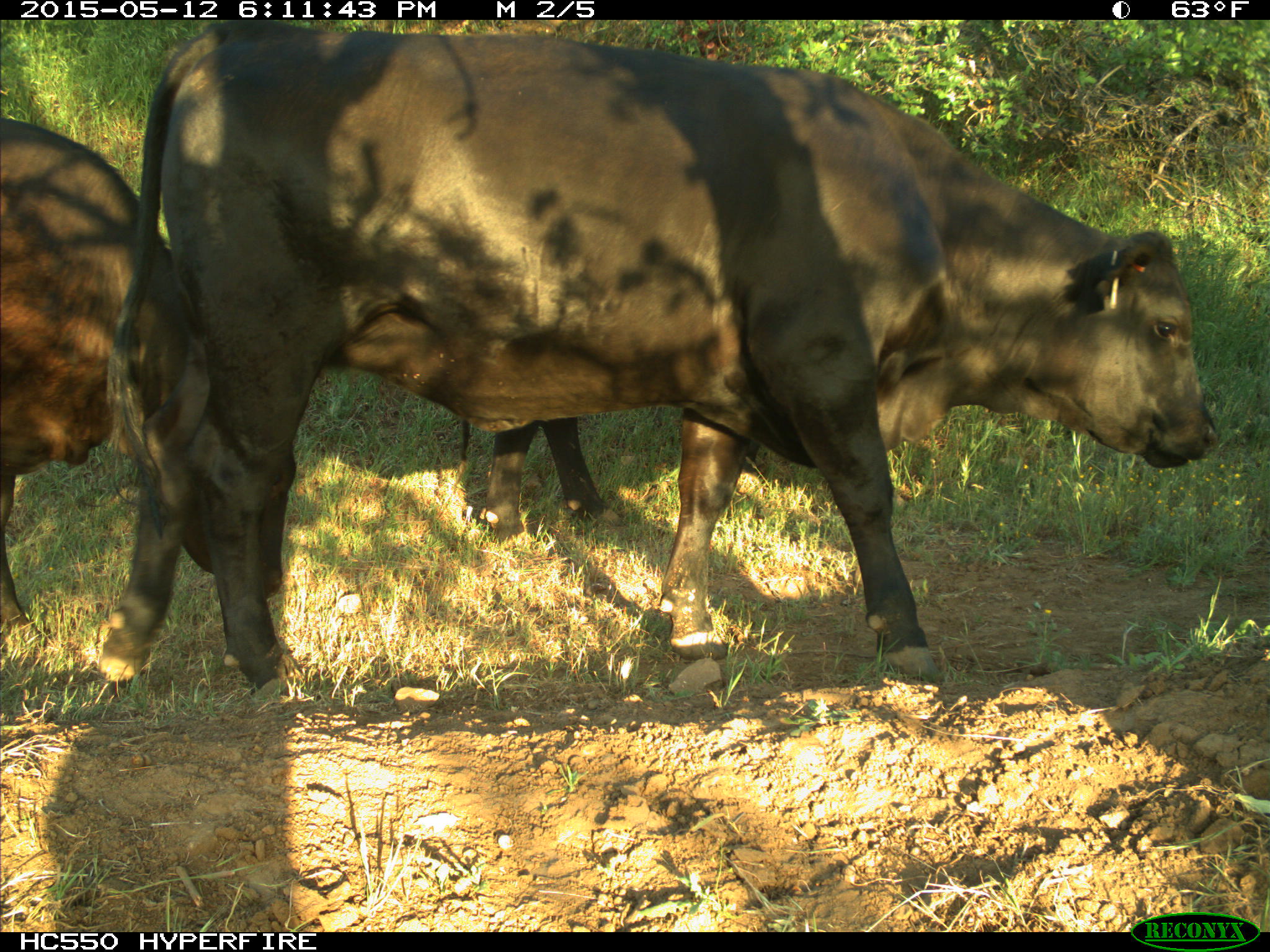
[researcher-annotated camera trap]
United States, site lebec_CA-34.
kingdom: Animalia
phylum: Chordata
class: Mammalia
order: Artiodactyla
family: Bovidae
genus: Bos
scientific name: Bos taurus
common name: domestic cow